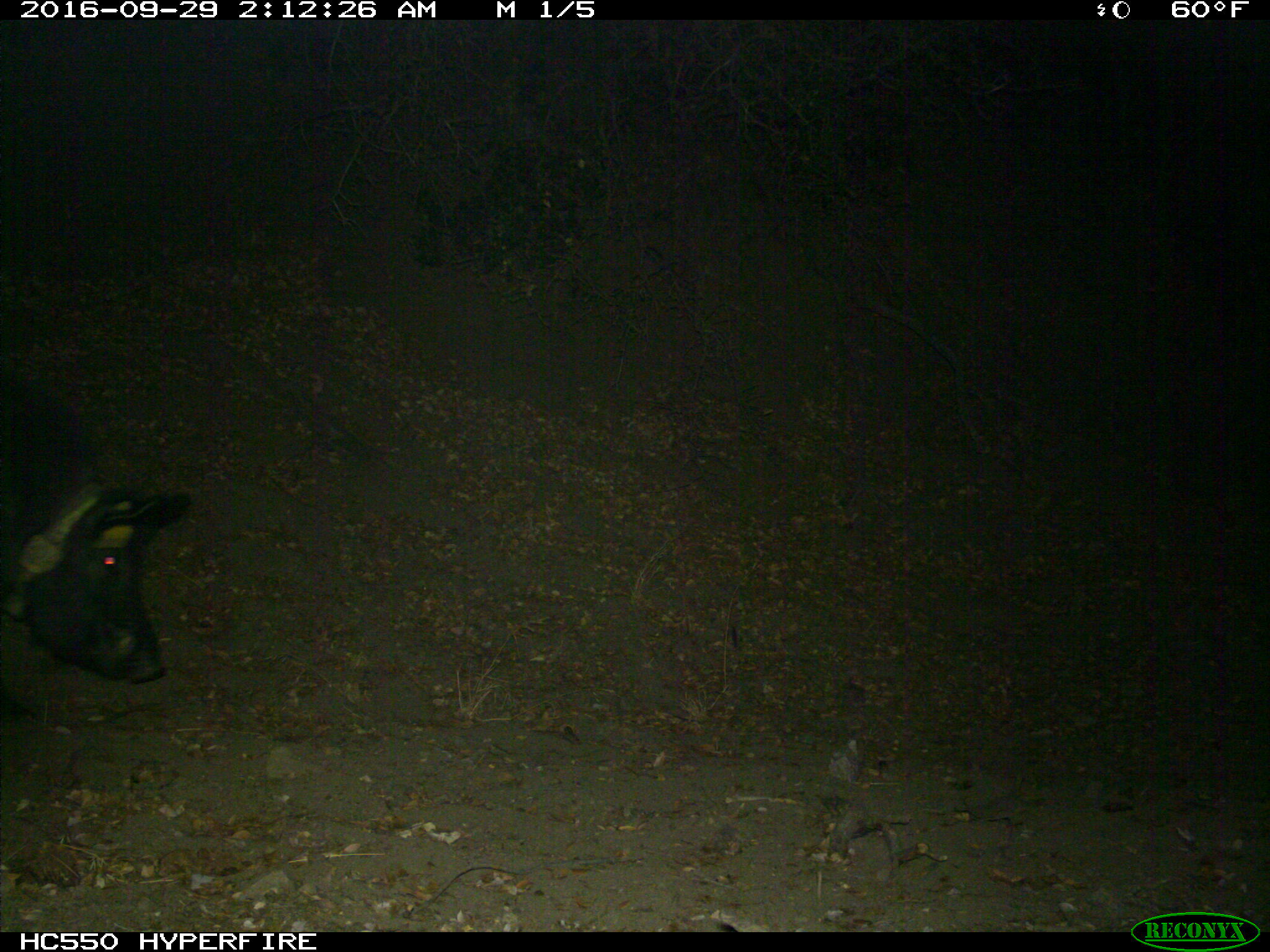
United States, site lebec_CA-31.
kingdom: Animalia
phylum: Chordata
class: Mammalia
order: Artiodactyla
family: Suidae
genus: Sus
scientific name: Sus scrofa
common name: wild boar